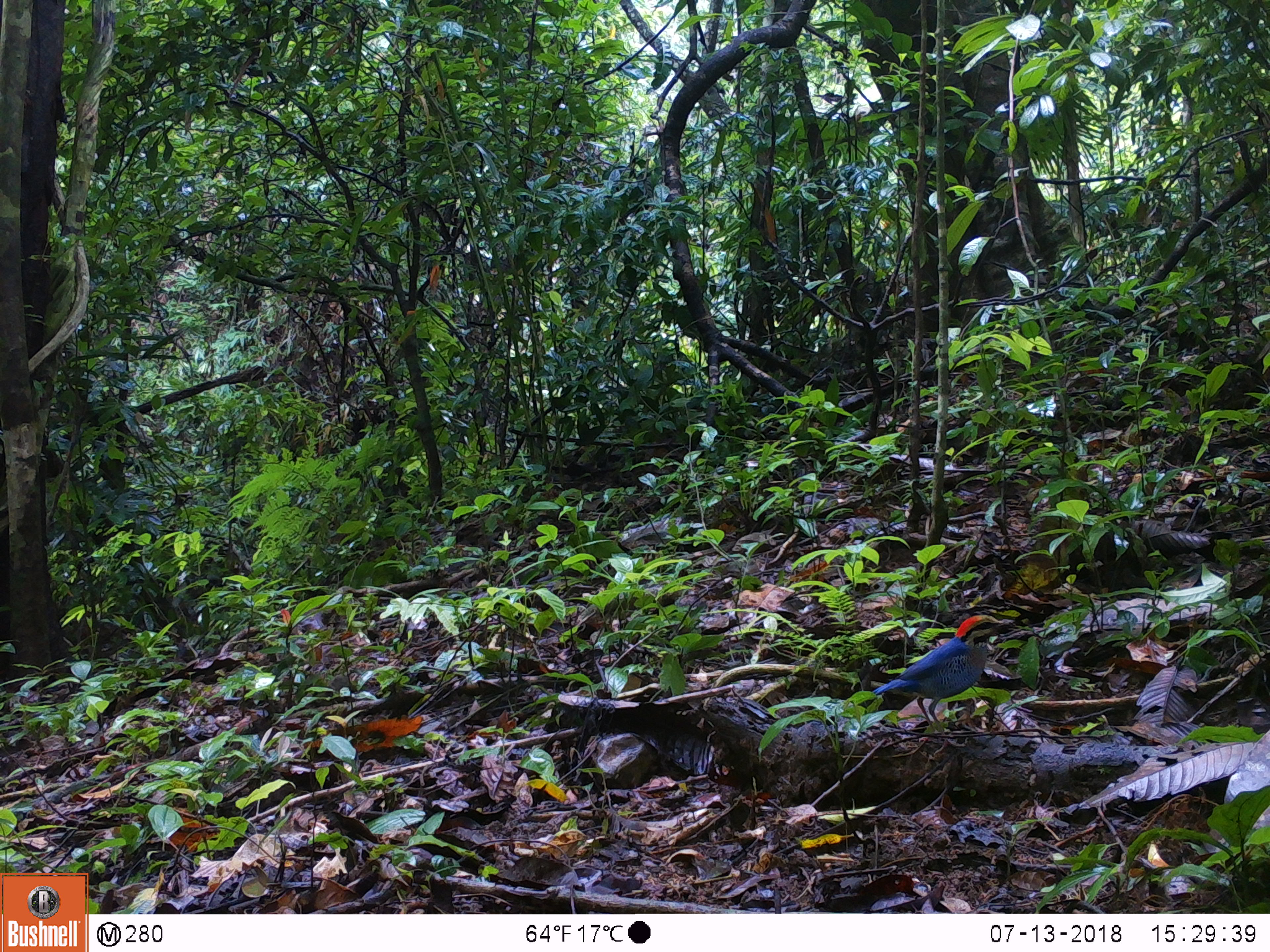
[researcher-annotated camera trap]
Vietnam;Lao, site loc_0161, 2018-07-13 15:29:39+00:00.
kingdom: Animalia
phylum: Chordata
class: Aves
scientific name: Aves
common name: bird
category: unidentified bird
Unidentified bird (bird) (Aves). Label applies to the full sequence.